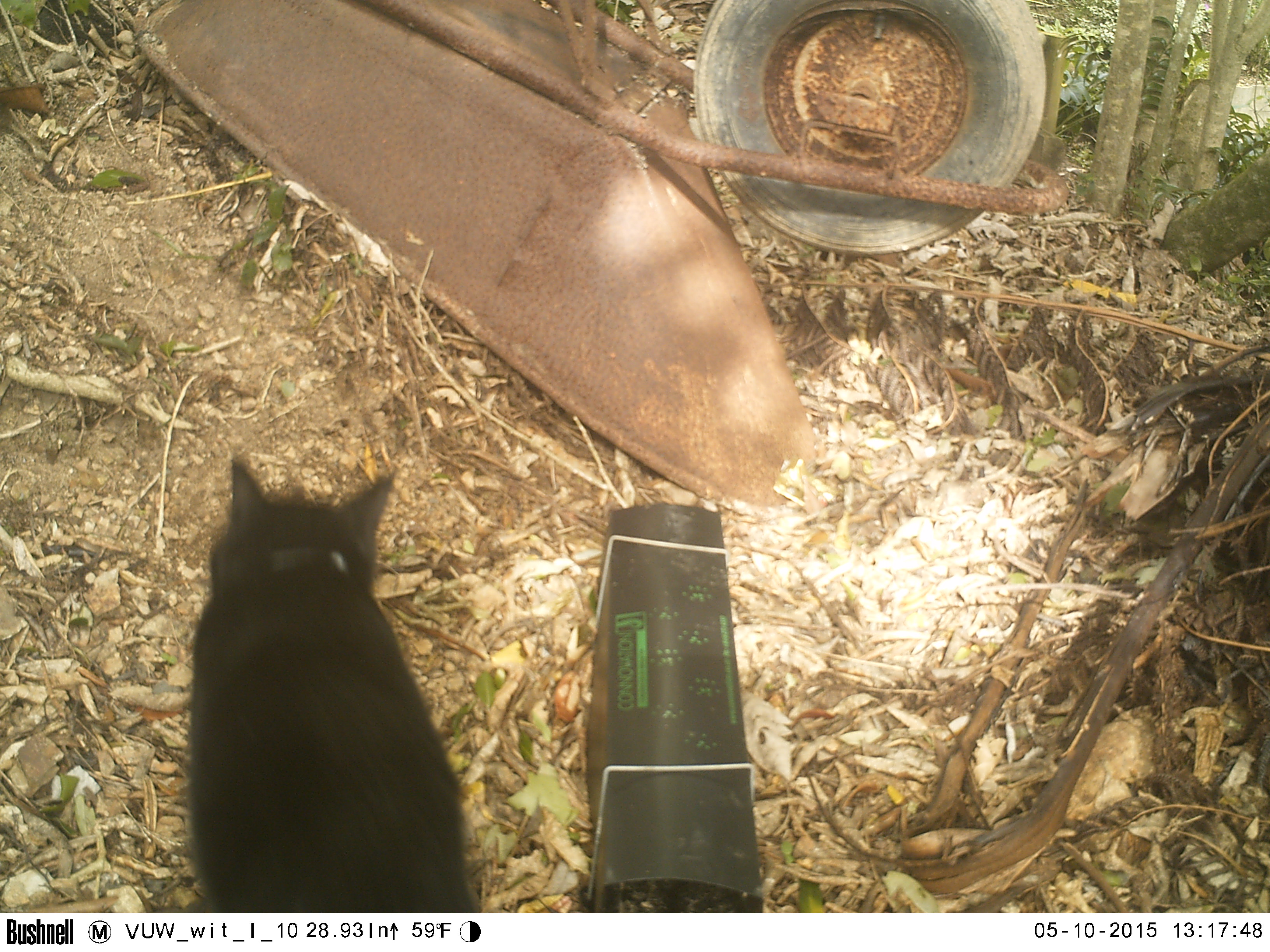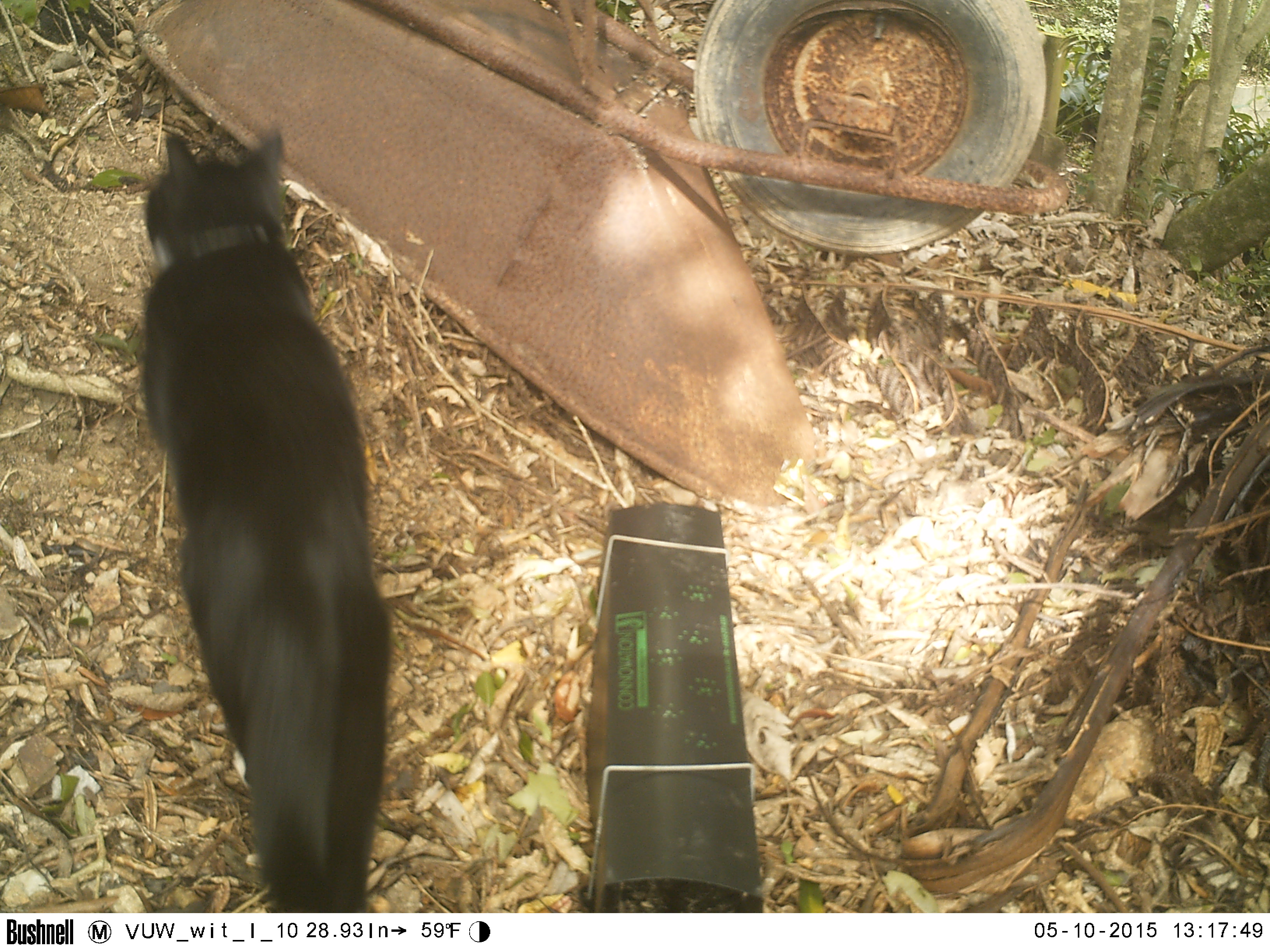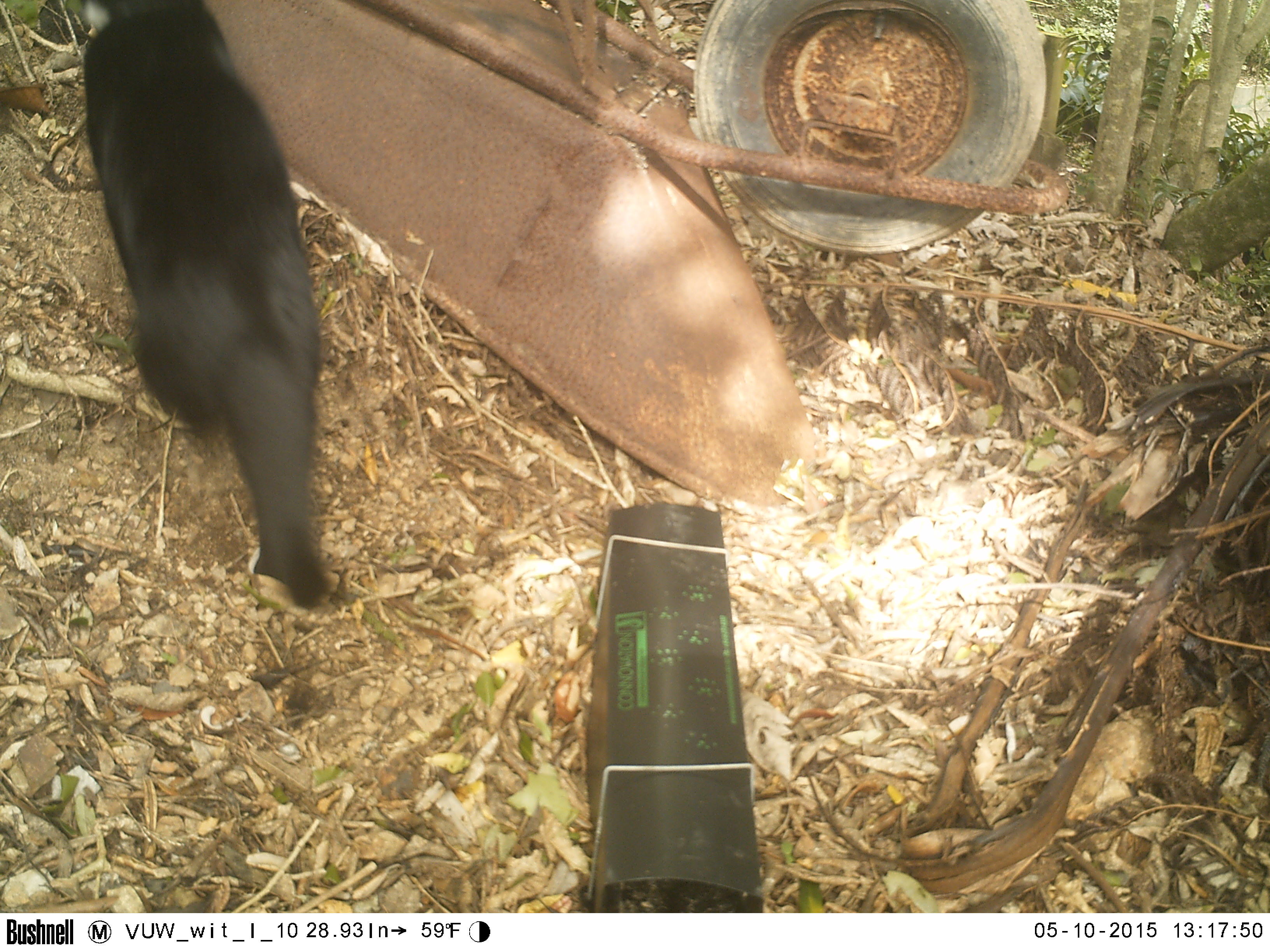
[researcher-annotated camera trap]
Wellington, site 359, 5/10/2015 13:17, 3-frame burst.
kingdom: Animalia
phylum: Chordata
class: Mammalia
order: Carnivora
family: Felidae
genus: Felis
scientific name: Felis catus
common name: cat